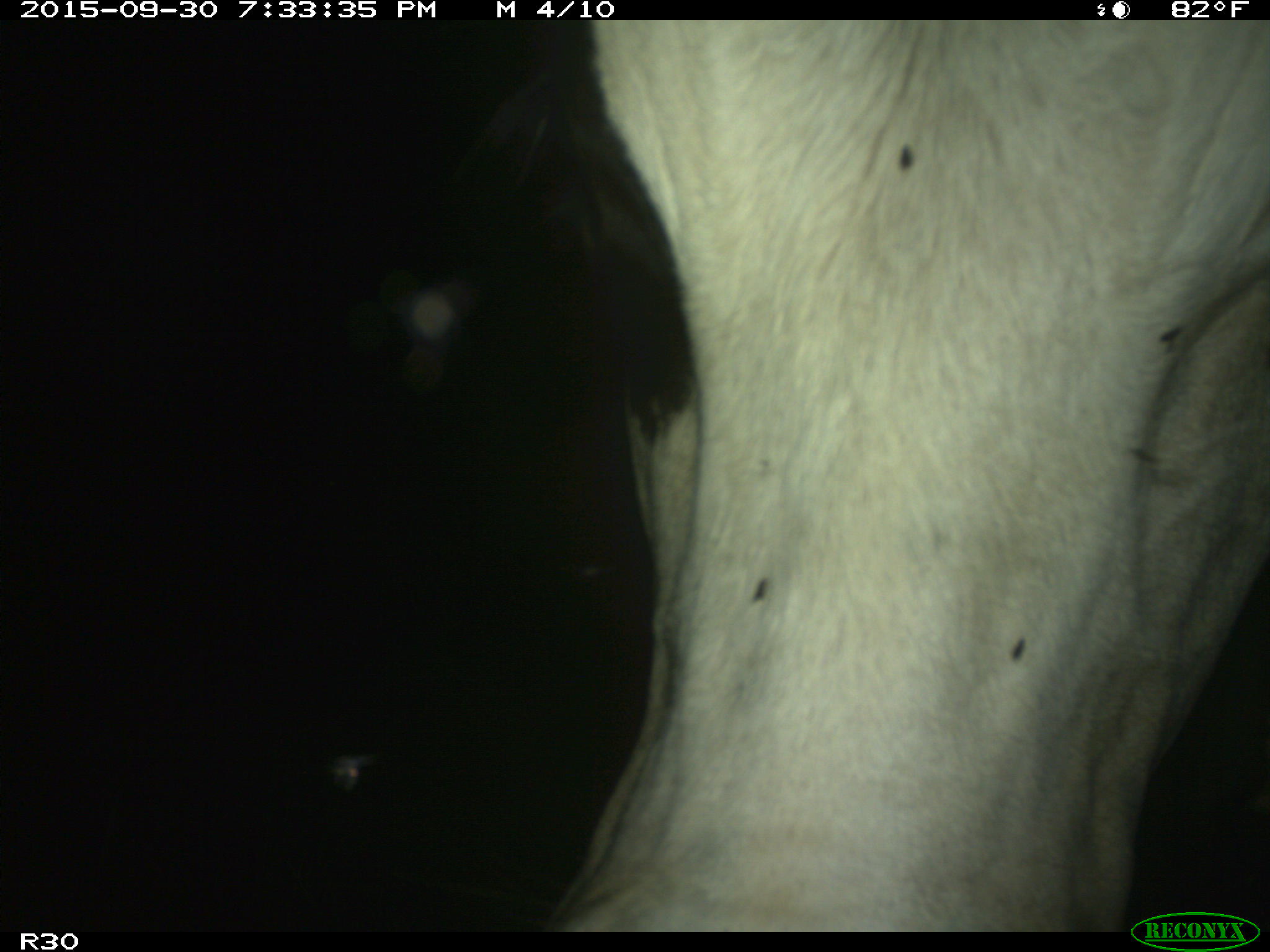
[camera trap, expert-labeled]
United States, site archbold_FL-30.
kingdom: Animalia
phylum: Chordata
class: Mammalia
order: Artiodactyla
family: Bovidae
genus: Bos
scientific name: Bos taurus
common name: domestic cow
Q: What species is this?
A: Bos taurus (domestic cow).